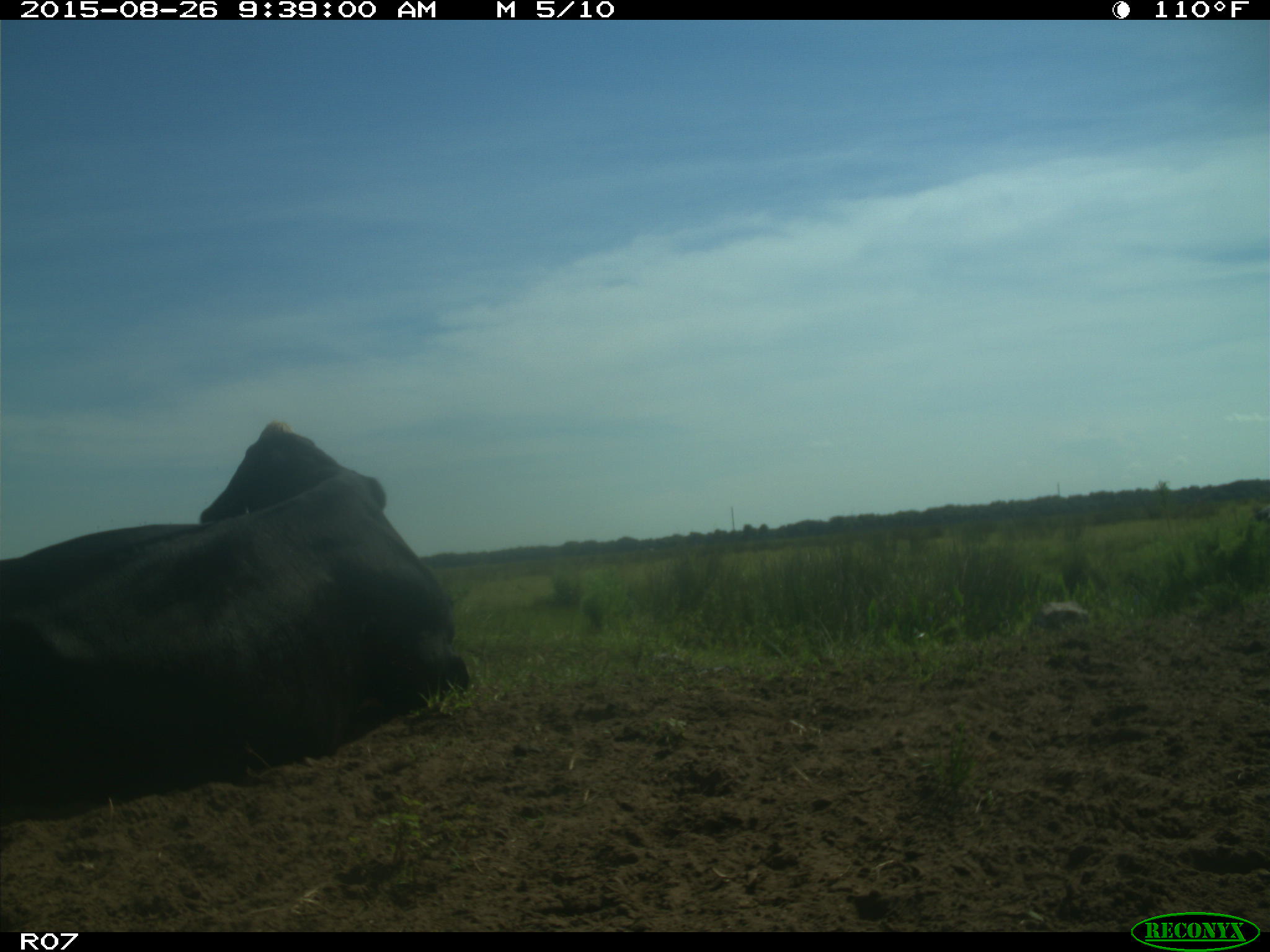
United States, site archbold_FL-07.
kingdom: Animalia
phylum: Chordata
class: Mammalia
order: Artiodactyla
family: Bovidae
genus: Bos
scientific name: Bos taurus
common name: domestic cow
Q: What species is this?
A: Bos taurus (domestic cow).